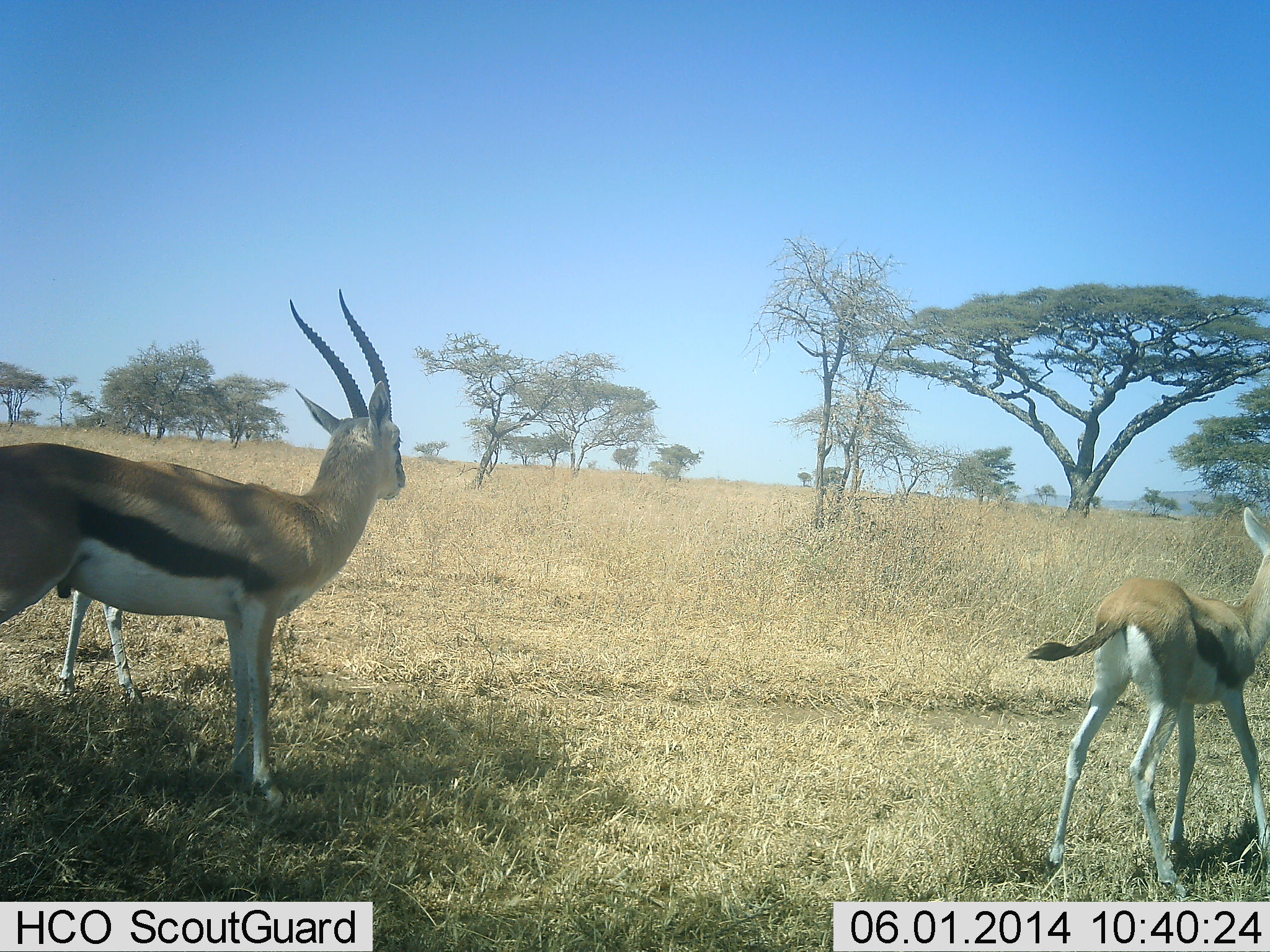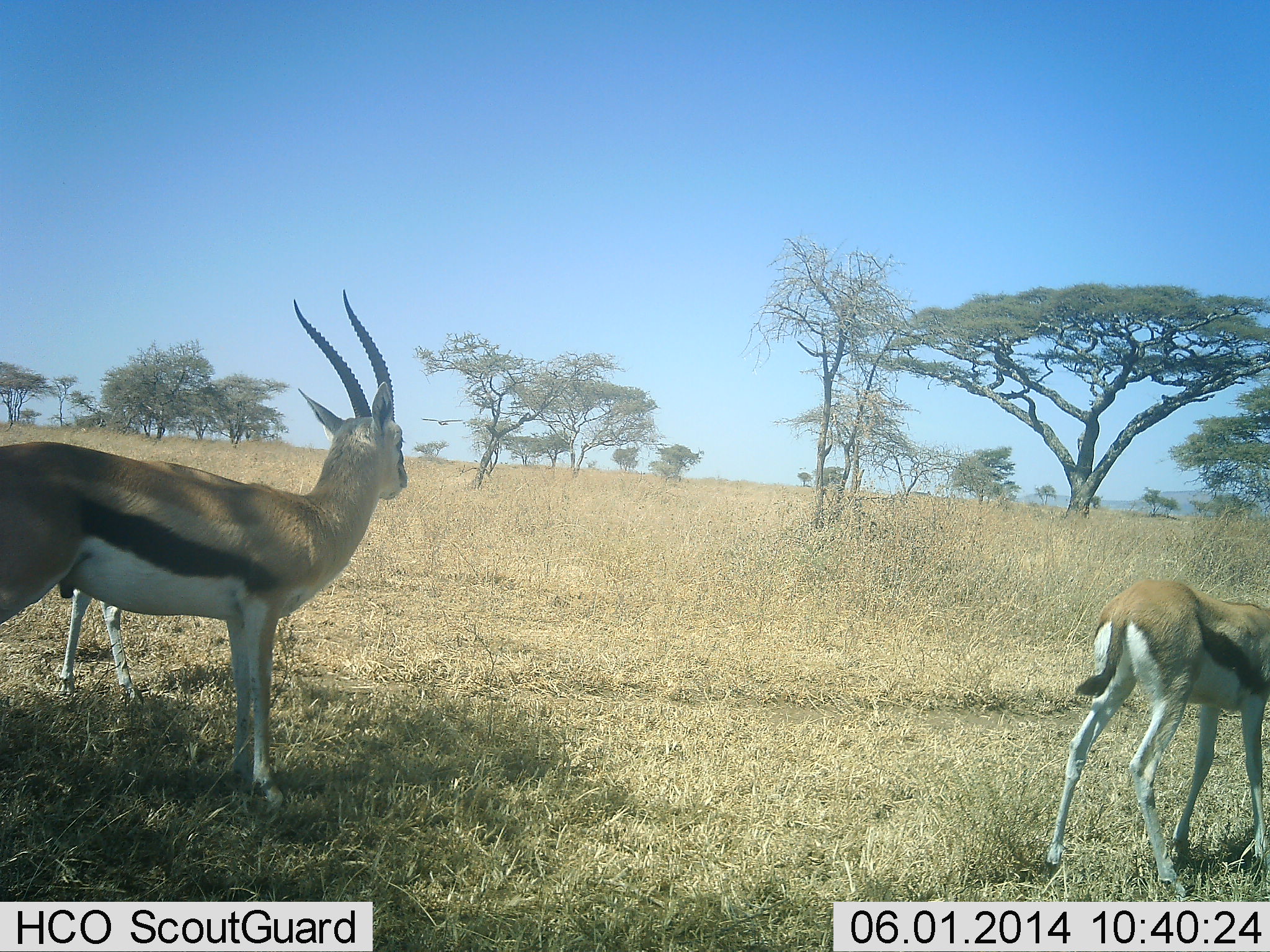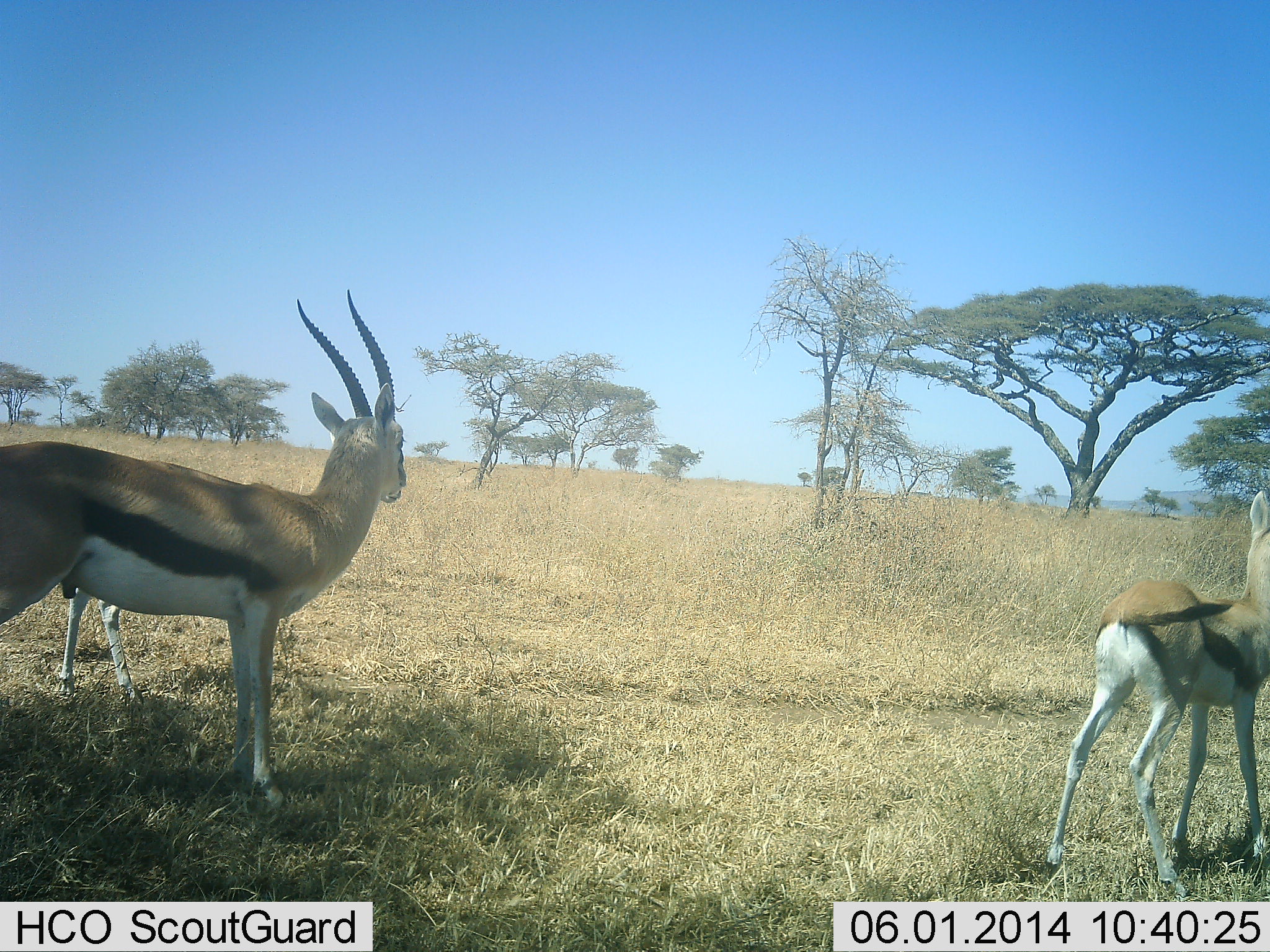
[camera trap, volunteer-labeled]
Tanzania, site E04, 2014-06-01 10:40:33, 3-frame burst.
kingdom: Animalia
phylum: Chordata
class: Mammalia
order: Artiodactyla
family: Bovidae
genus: Eudorcas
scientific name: Eudorcas thomsonii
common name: thomson's gazelle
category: gazellethomsons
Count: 3.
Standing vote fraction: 100%.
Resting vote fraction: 0%.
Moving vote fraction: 0%.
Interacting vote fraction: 0%.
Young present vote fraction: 33%.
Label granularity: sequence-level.